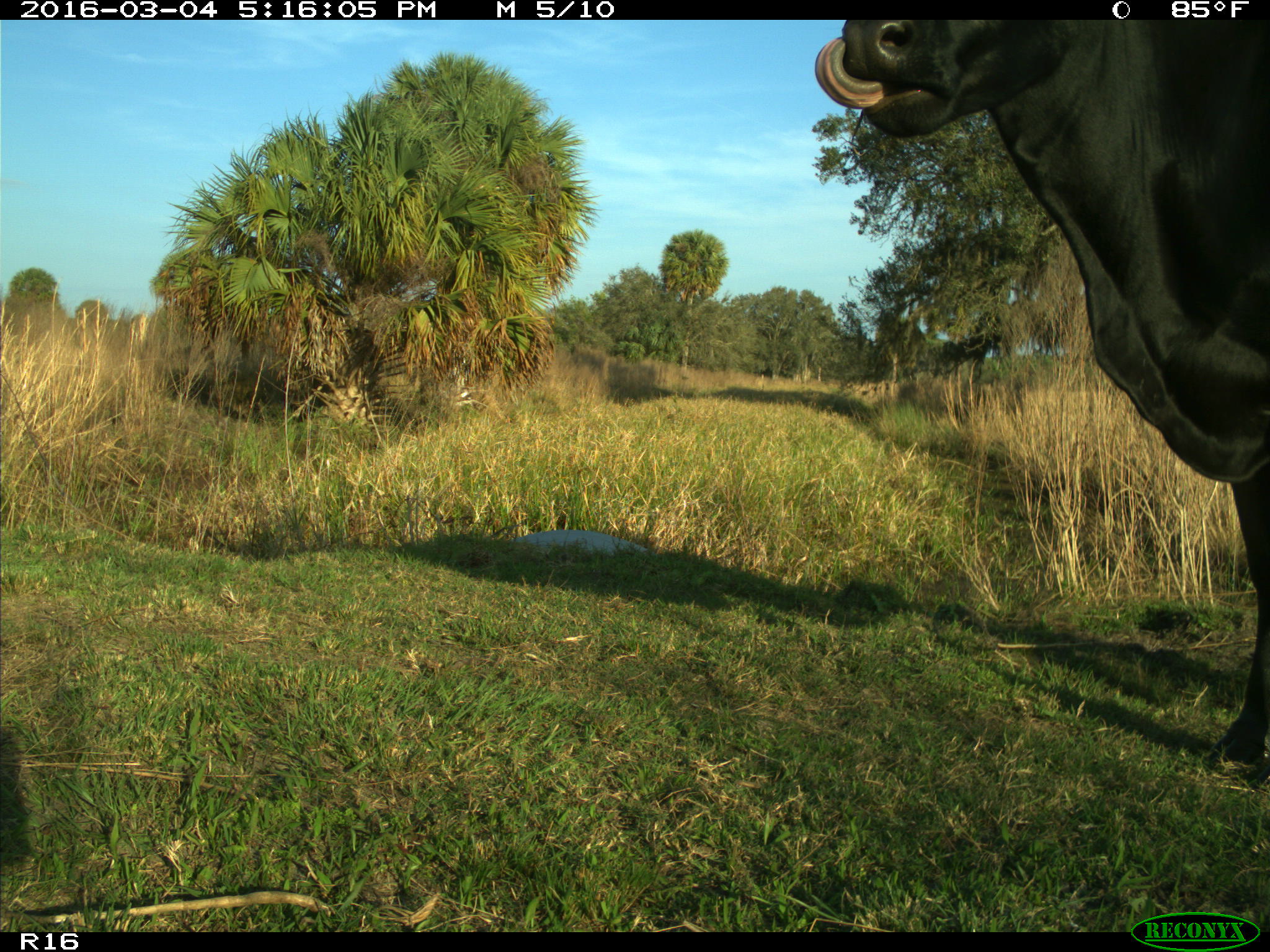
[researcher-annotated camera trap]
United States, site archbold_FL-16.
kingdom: Animalia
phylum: Chordata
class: Mammalia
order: Artiodactyla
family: Bovidae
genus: Bos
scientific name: Bos taurus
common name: domestic cow